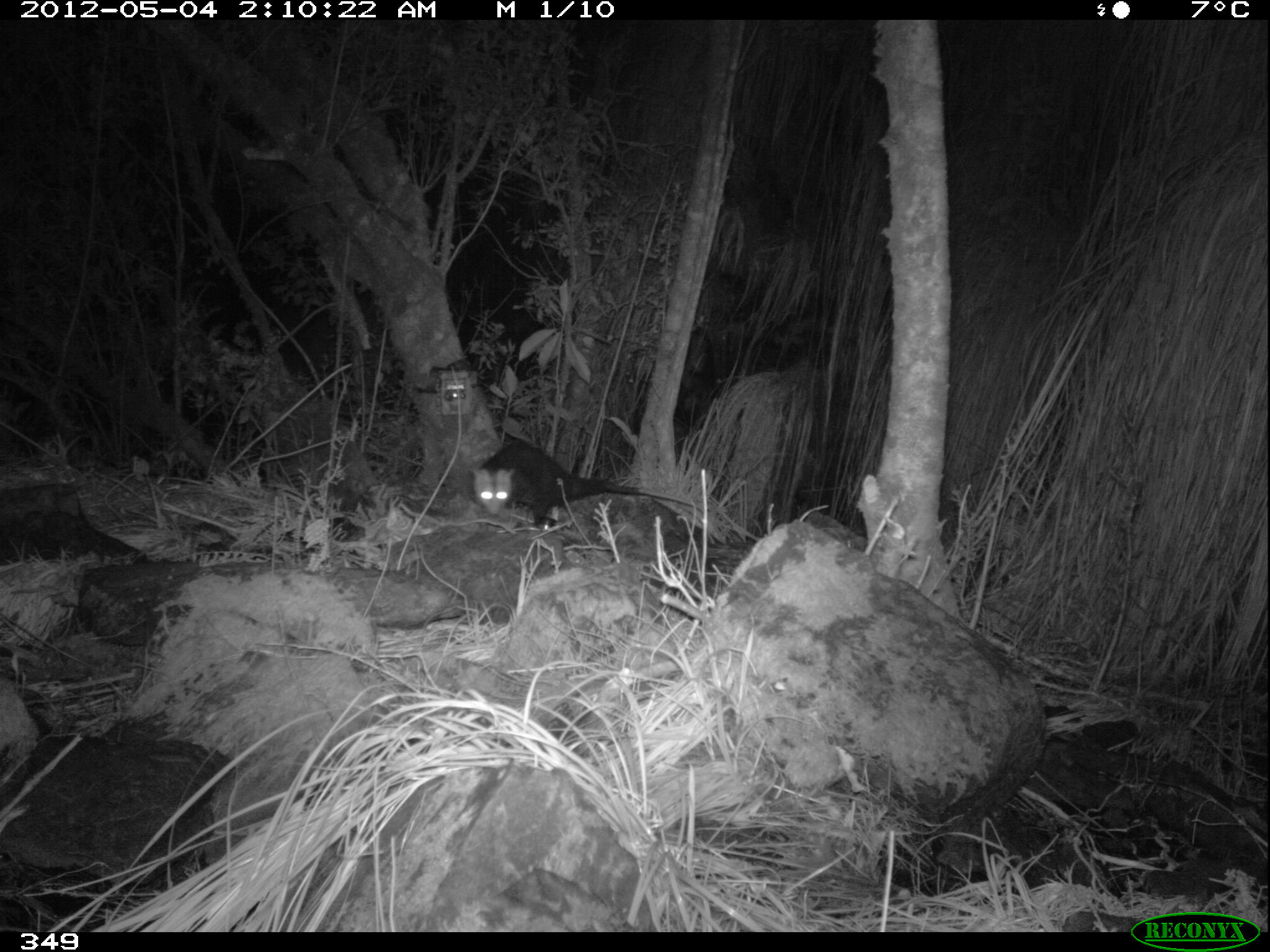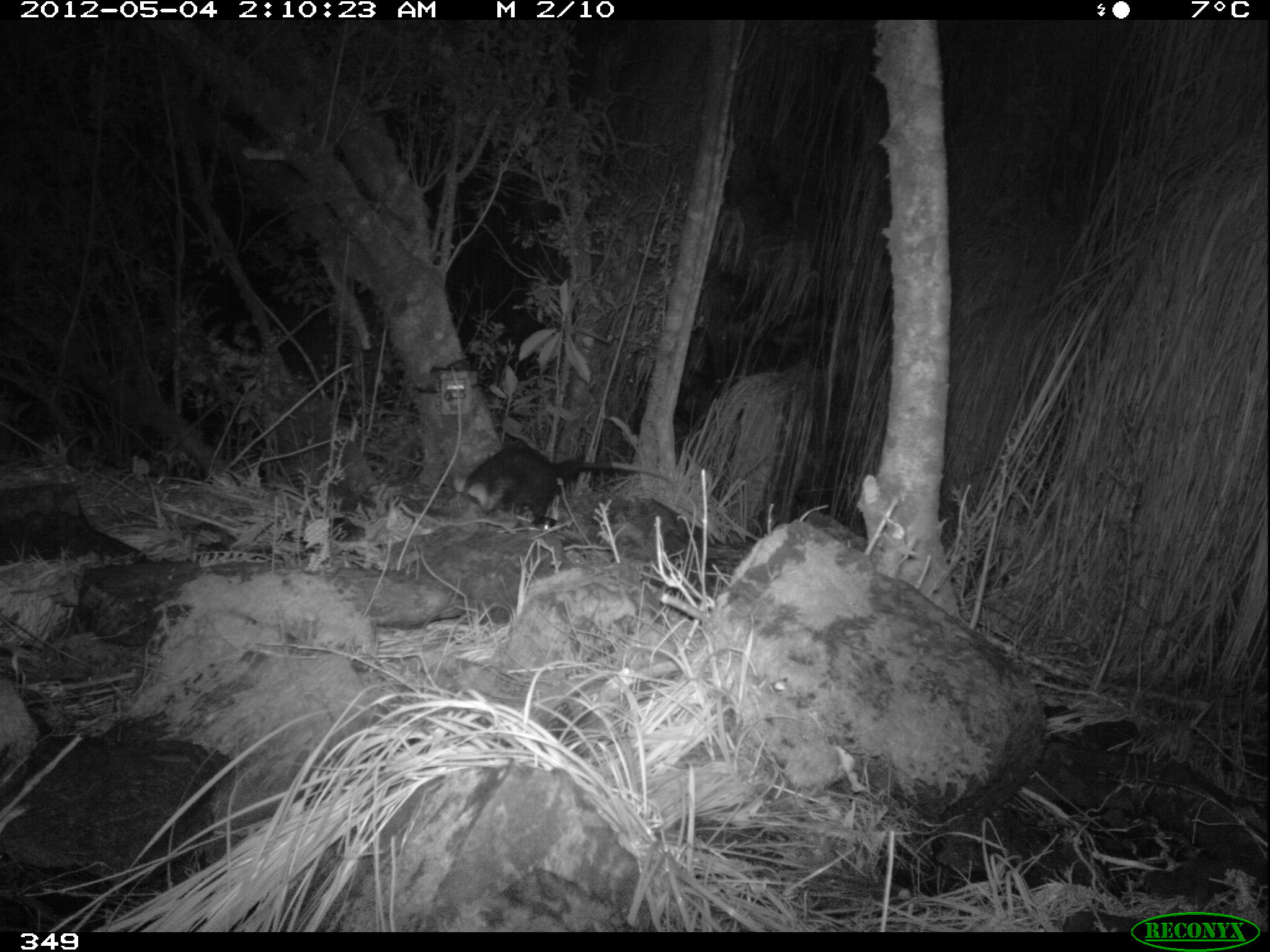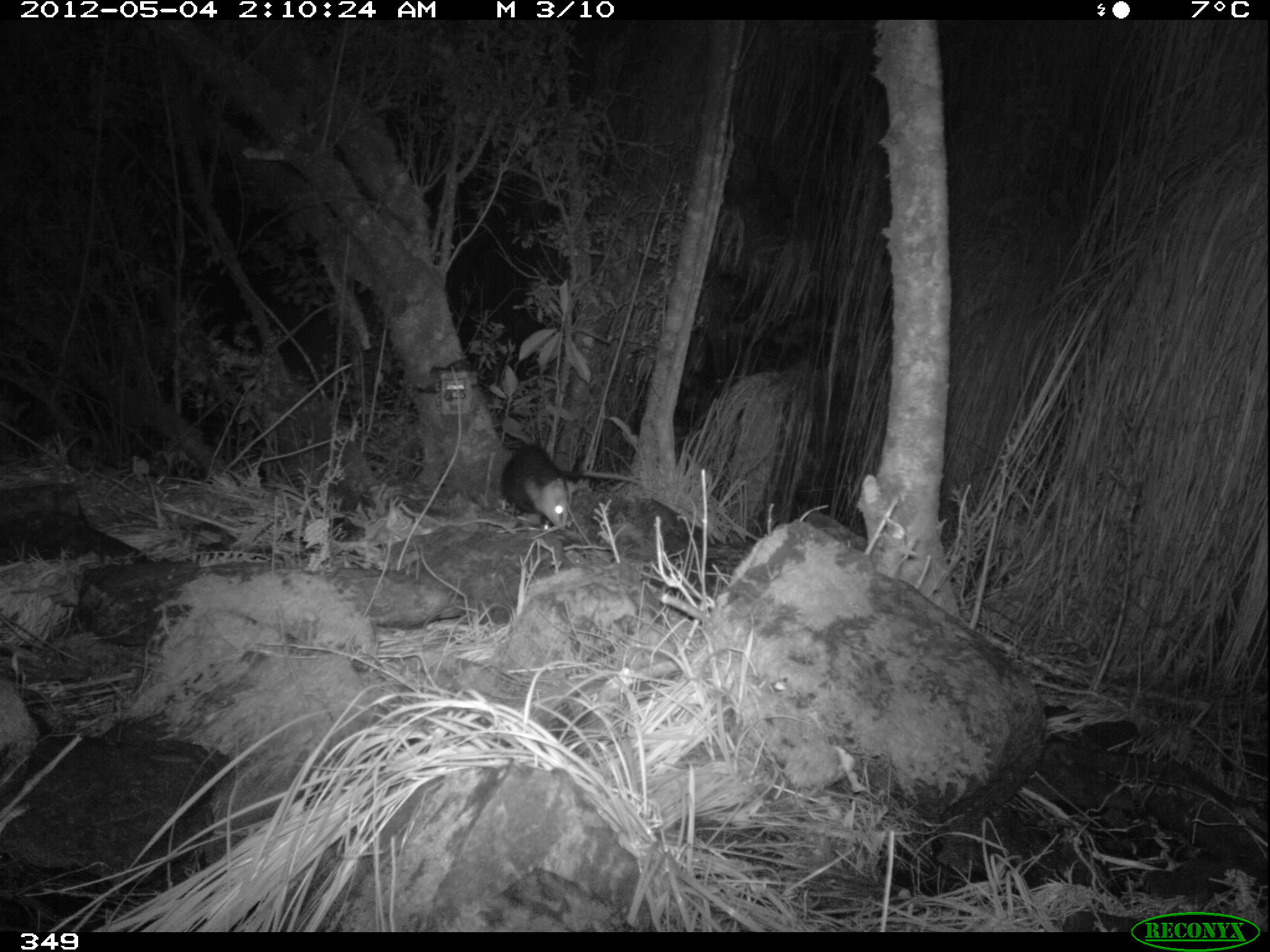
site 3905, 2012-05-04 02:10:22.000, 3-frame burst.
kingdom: Animalia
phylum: Chordata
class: Mammalia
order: Didelphimorphia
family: Didelphidae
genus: Didelphis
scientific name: Didelphis pernigra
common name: andean white-eared opossum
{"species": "Didelphis pernigra (andean white-eared opossum)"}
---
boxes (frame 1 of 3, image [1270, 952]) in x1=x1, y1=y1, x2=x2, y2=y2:
didelphis pernigra: x1=467, y1=437, x2=710, y2=533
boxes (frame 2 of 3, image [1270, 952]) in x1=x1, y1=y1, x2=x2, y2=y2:
didelphis pernigra: x1=451, y1=441, x2=675, y2=531